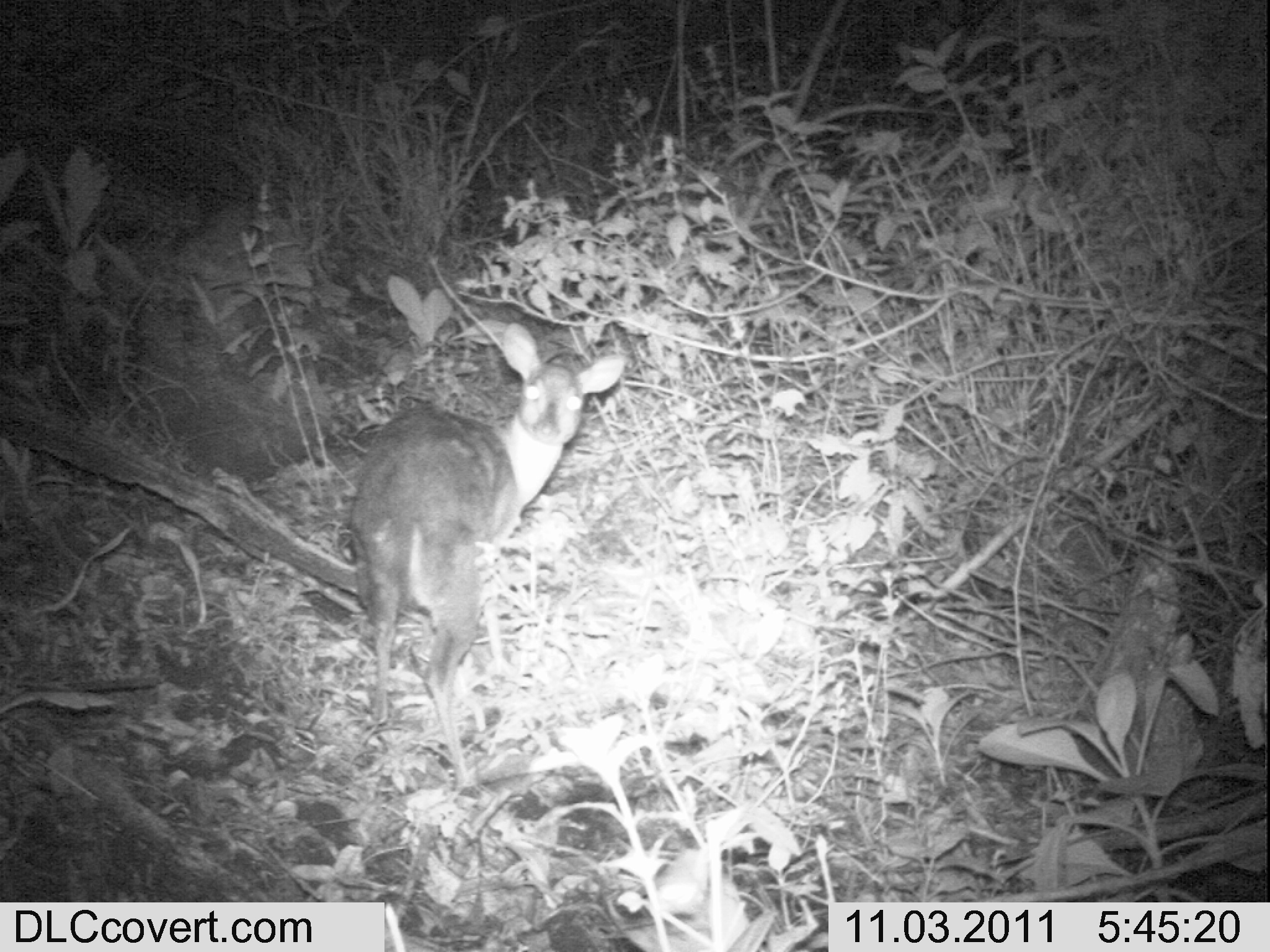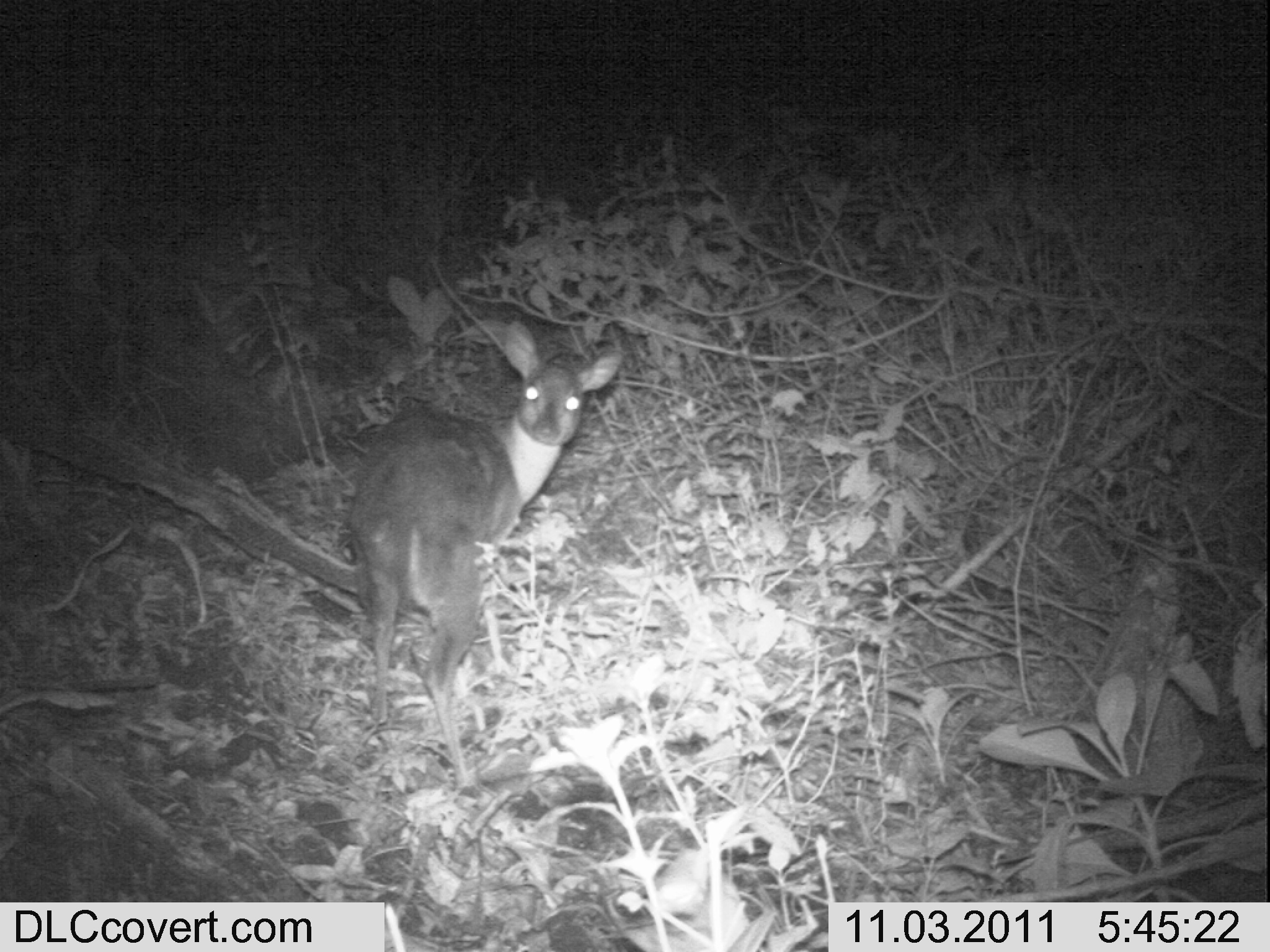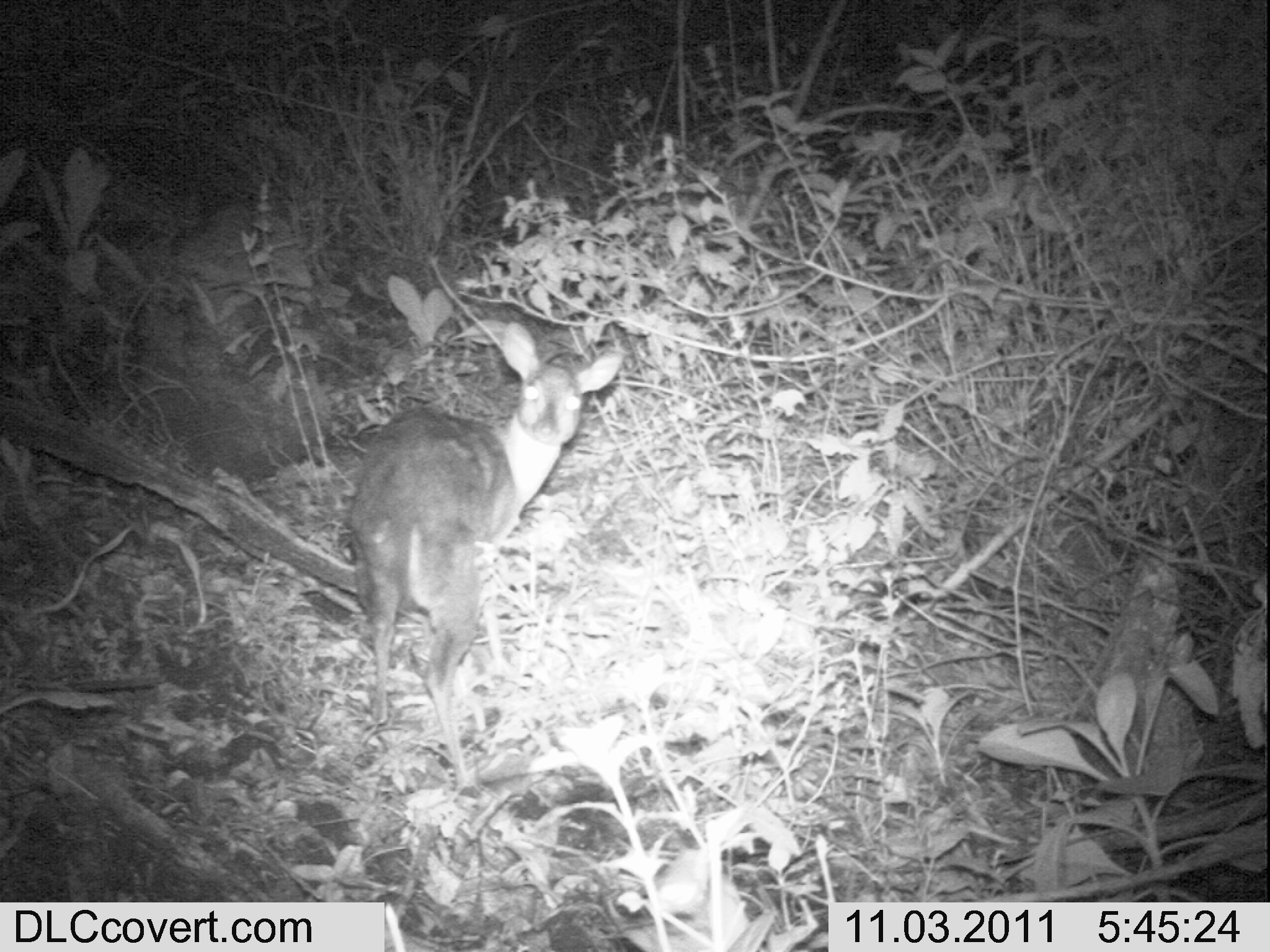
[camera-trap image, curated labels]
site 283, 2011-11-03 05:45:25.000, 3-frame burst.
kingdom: Animalia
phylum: Chordata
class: Mammalia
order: Artiodactyla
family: Bovidae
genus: Nesotragus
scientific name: Nesotragus moschatus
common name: suni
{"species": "Nesotragus moschatus (suni)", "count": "1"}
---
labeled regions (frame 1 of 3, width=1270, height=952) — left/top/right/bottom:
nesotragus moschatus: 346/319/627/803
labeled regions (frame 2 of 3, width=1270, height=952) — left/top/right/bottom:
nesotragus moschatus: 340/316/627/803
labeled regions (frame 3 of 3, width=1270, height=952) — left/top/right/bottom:
nesotragus moschatus: 341/317/624/796